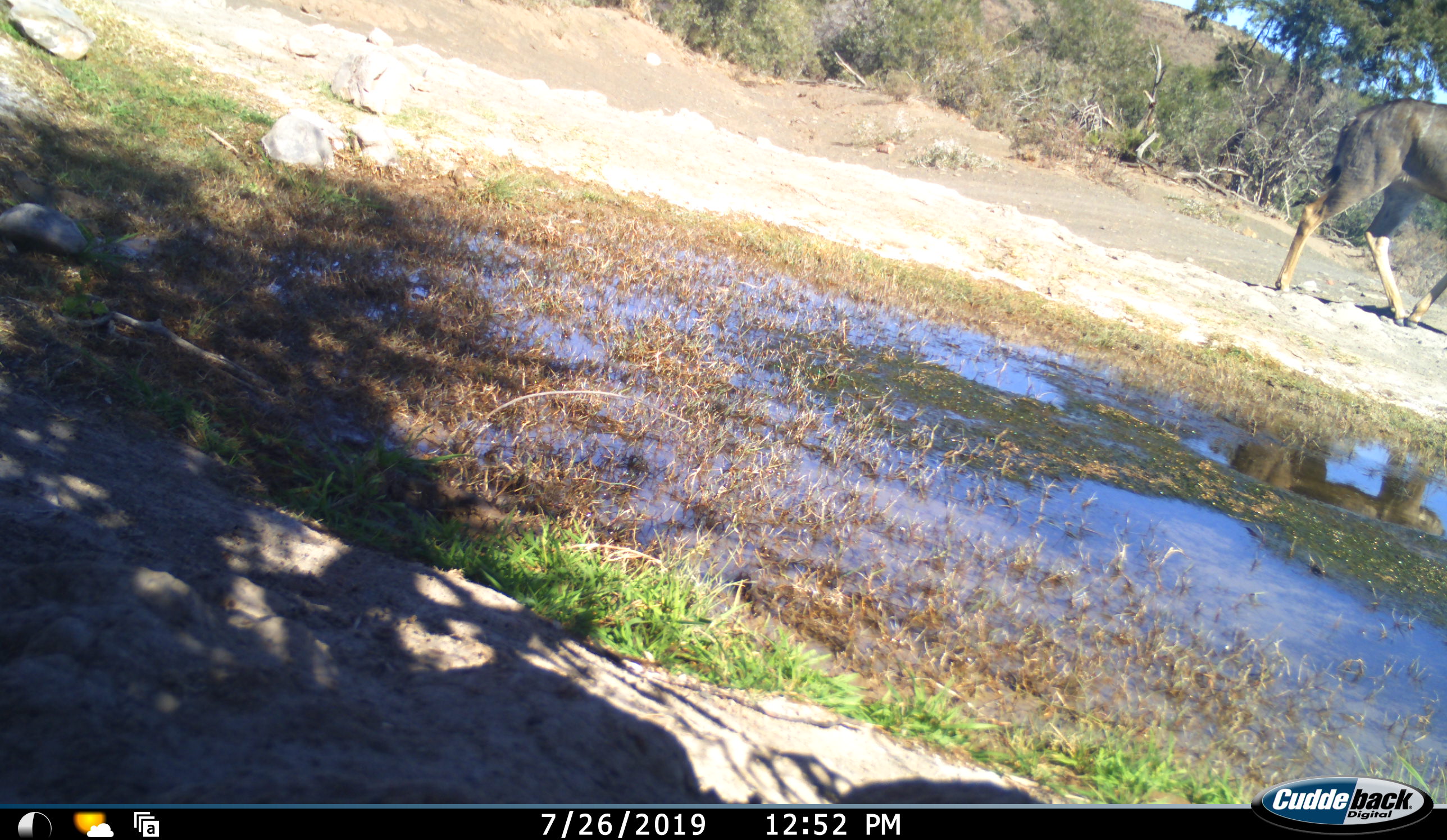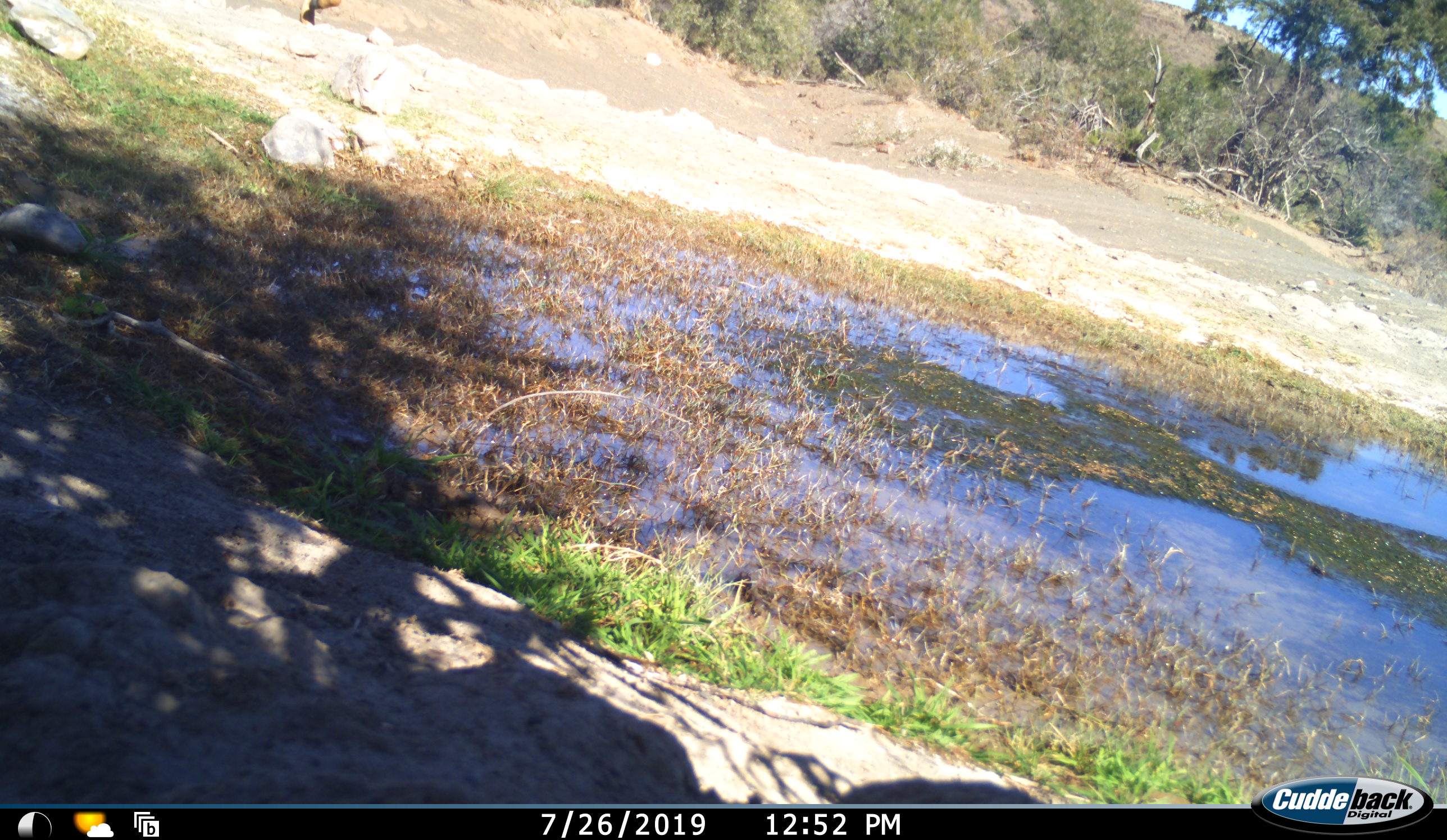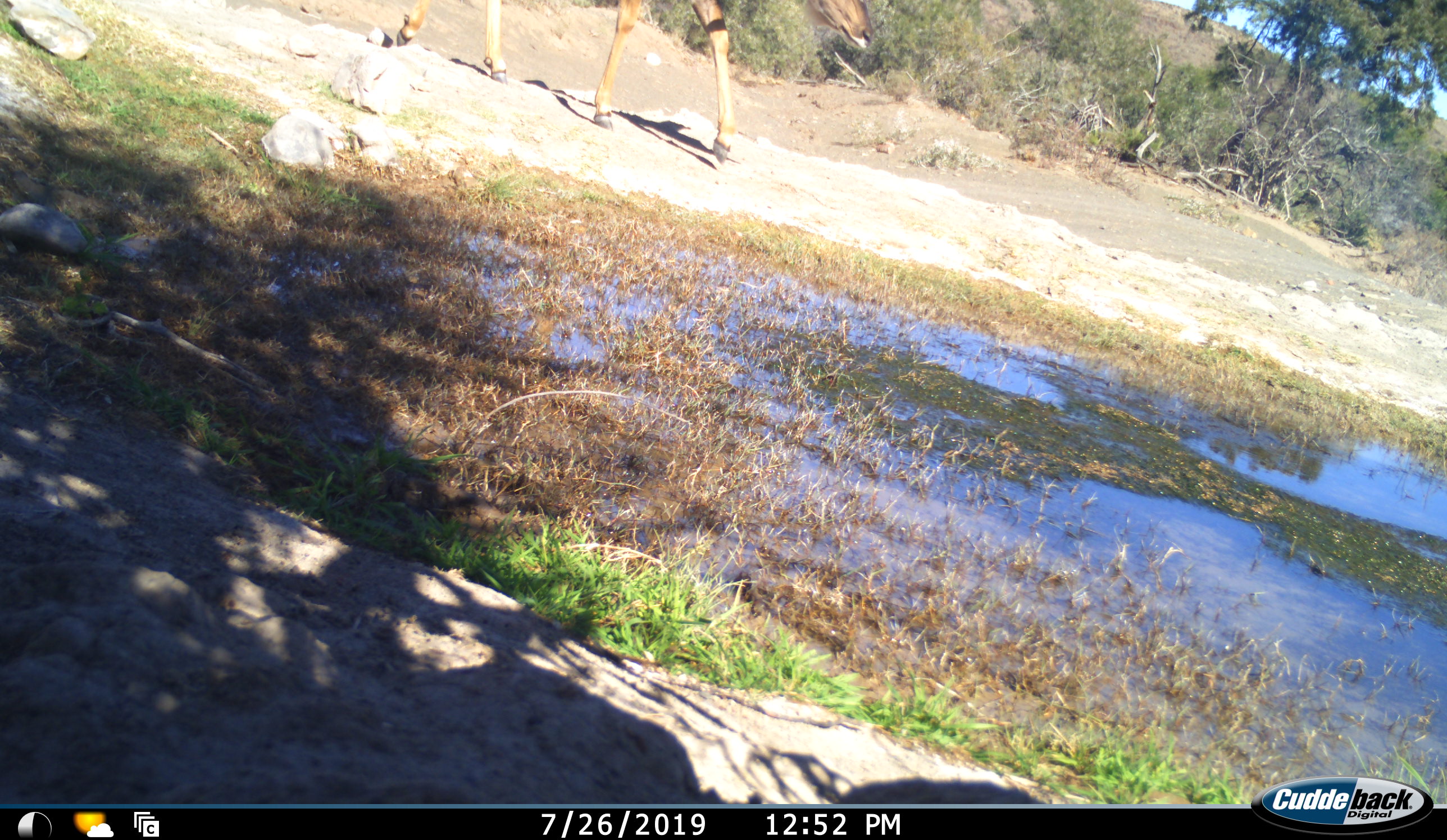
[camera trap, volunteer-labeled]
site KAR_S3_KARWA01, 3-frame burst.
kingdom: Animalia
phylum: Chordata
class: Mammalia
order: Artiodactyla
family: Bovidae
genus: Tragelaphus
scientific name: Tragelaphus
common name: kudu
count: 2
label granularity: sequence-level